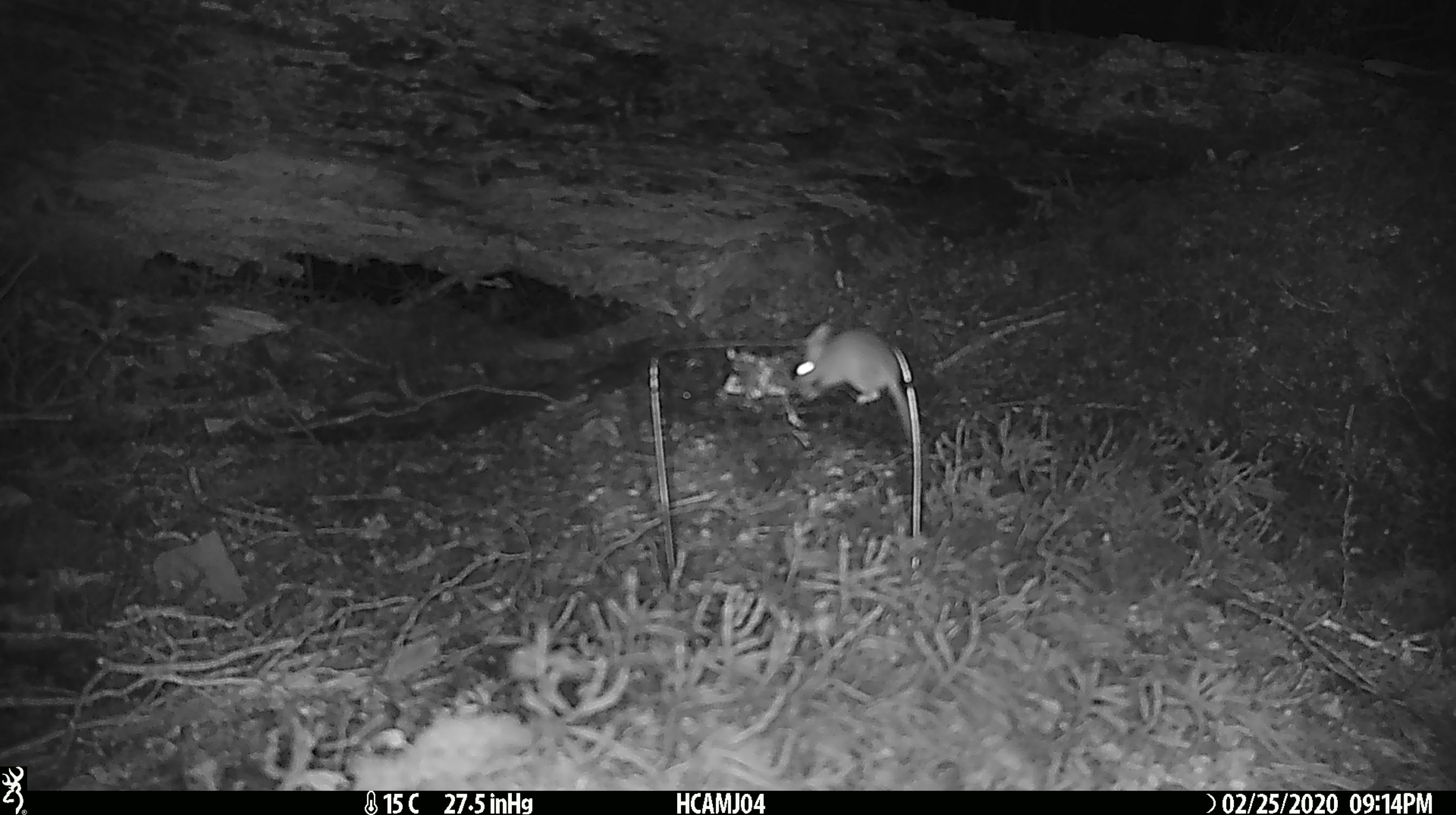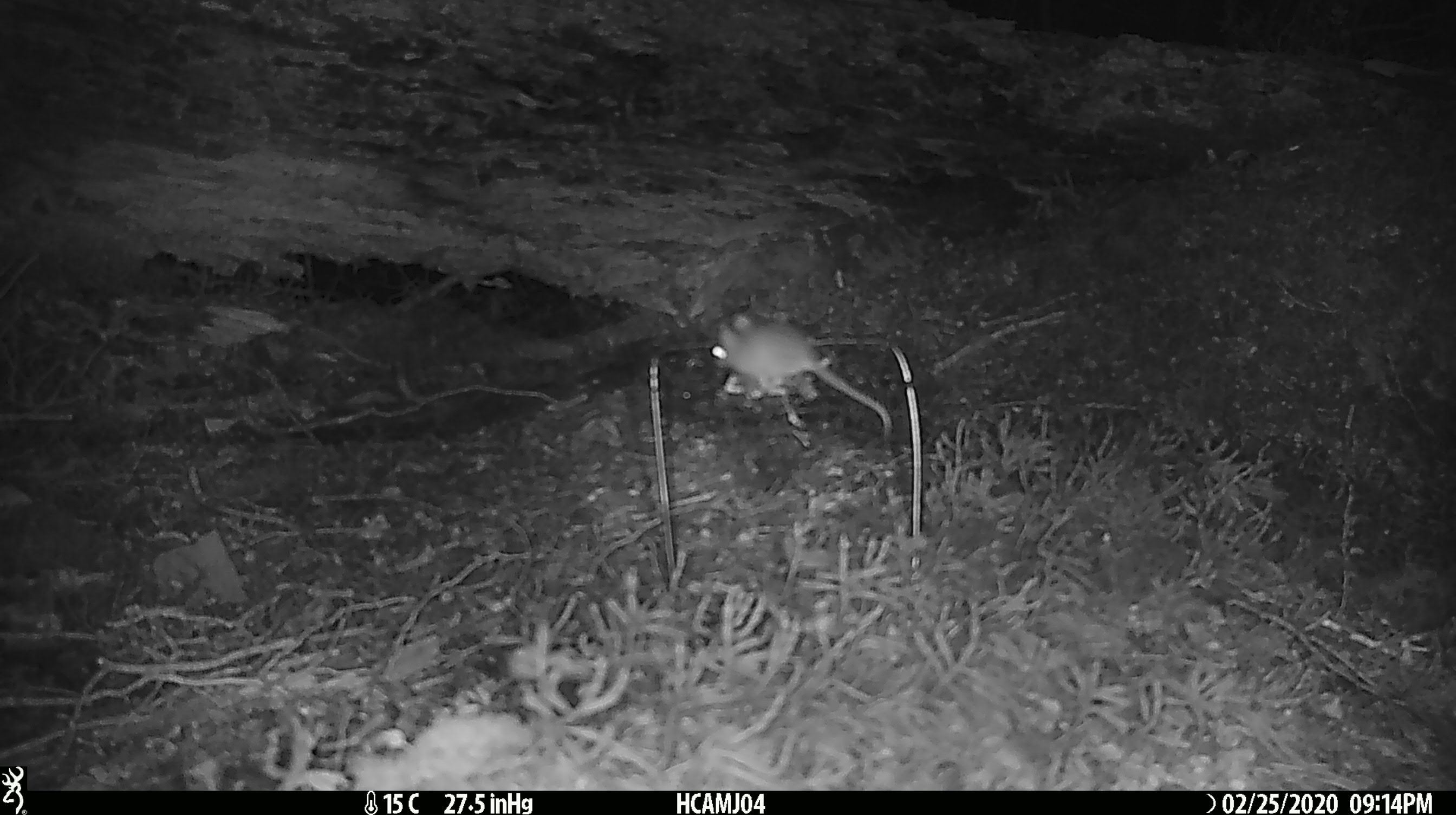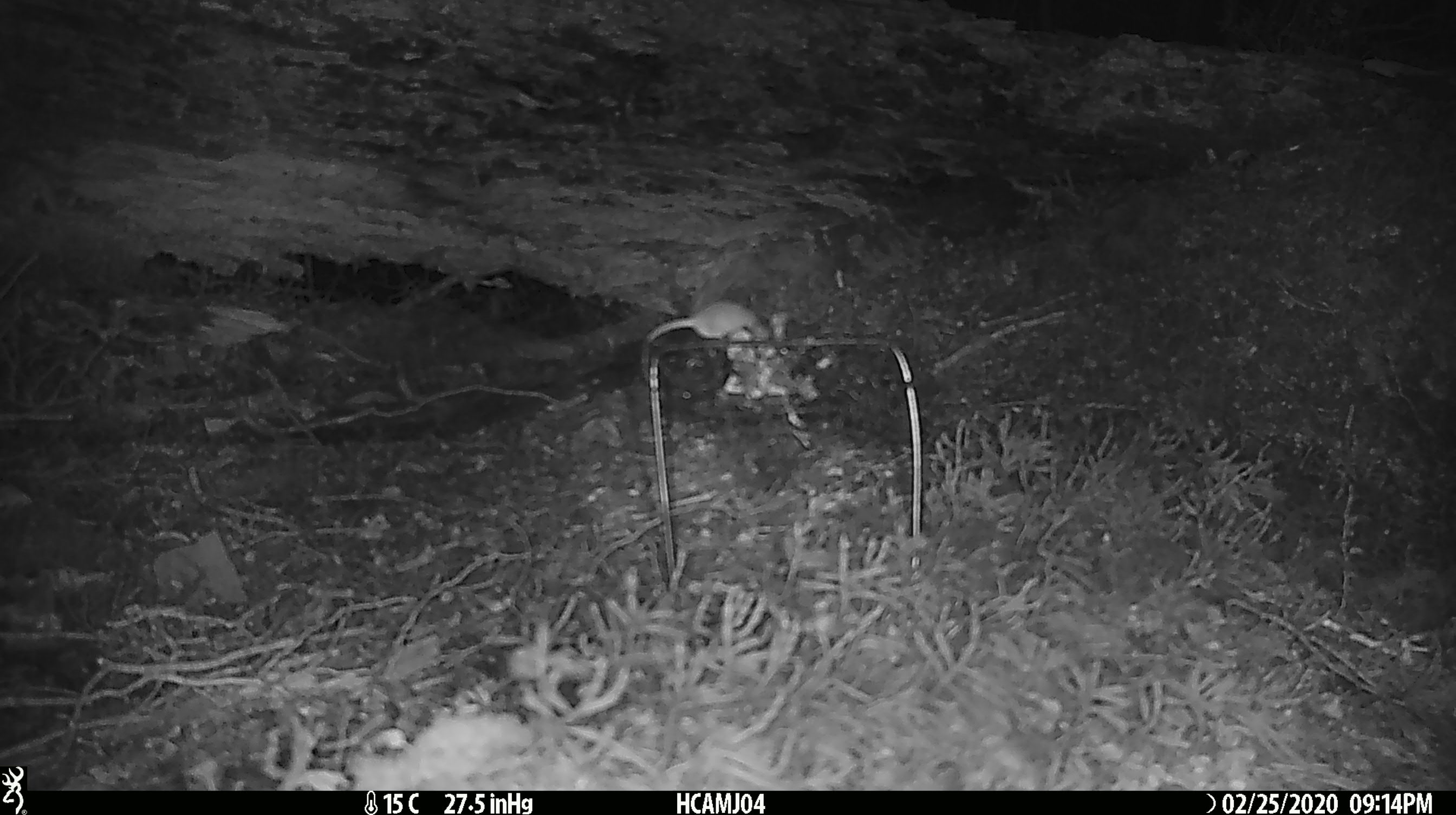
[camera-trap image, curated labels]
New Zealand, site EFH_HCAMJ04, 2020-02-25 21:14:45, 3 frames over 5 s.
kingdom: Animalia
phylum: Chordata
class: Mammalia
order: Rodentia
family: Muridae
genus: Mus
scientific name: Mus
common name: mouse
Mouse (Mus).